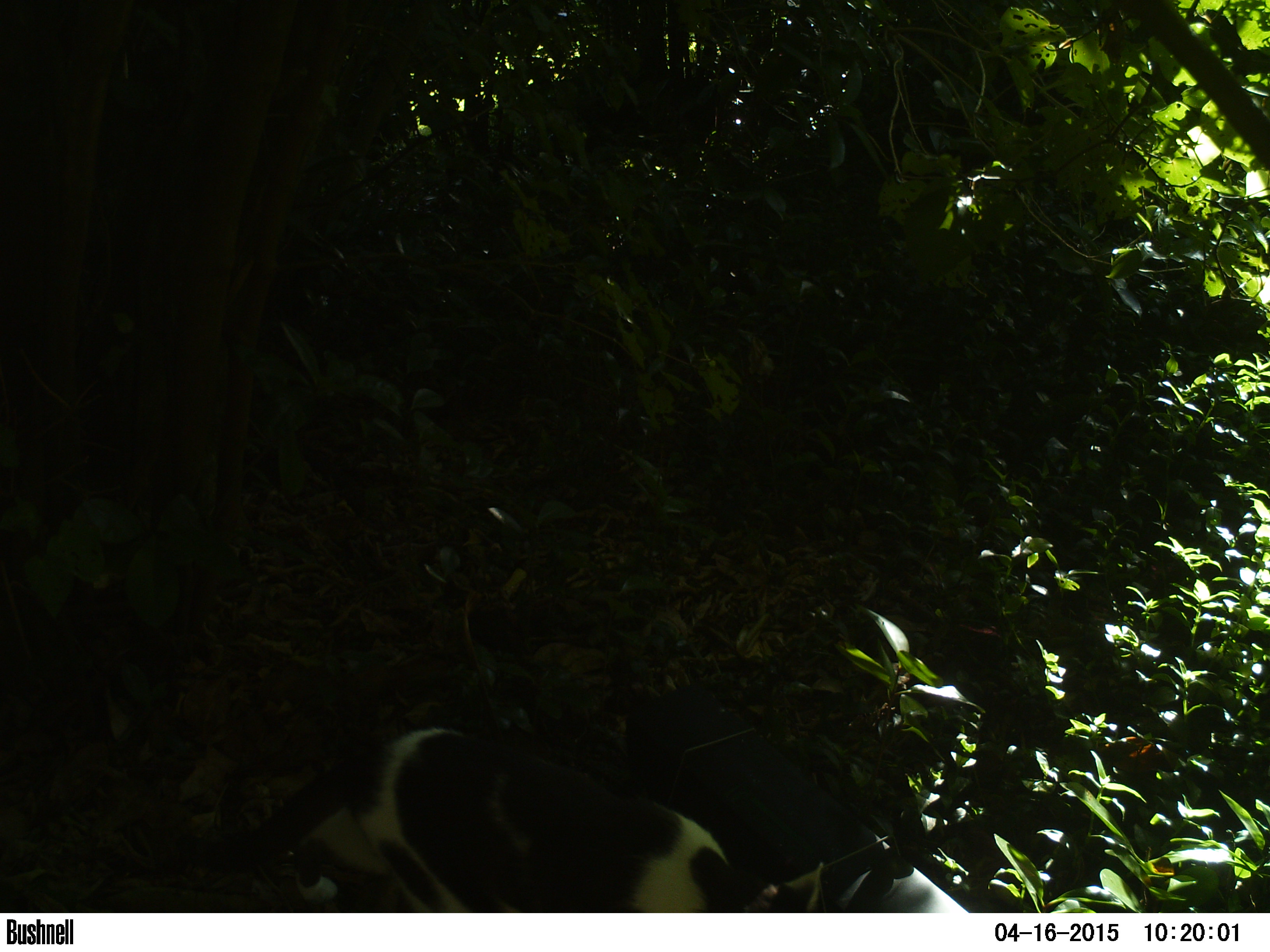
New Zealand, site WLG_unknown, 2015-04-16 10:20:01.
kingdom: Animalia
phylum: Chordata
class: Mammalia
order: Carnivora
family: Felidae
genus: Felis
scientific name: Felis catus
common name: domestic cat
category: cat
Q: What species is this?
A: Cat (domestic cat) (Felis catus).